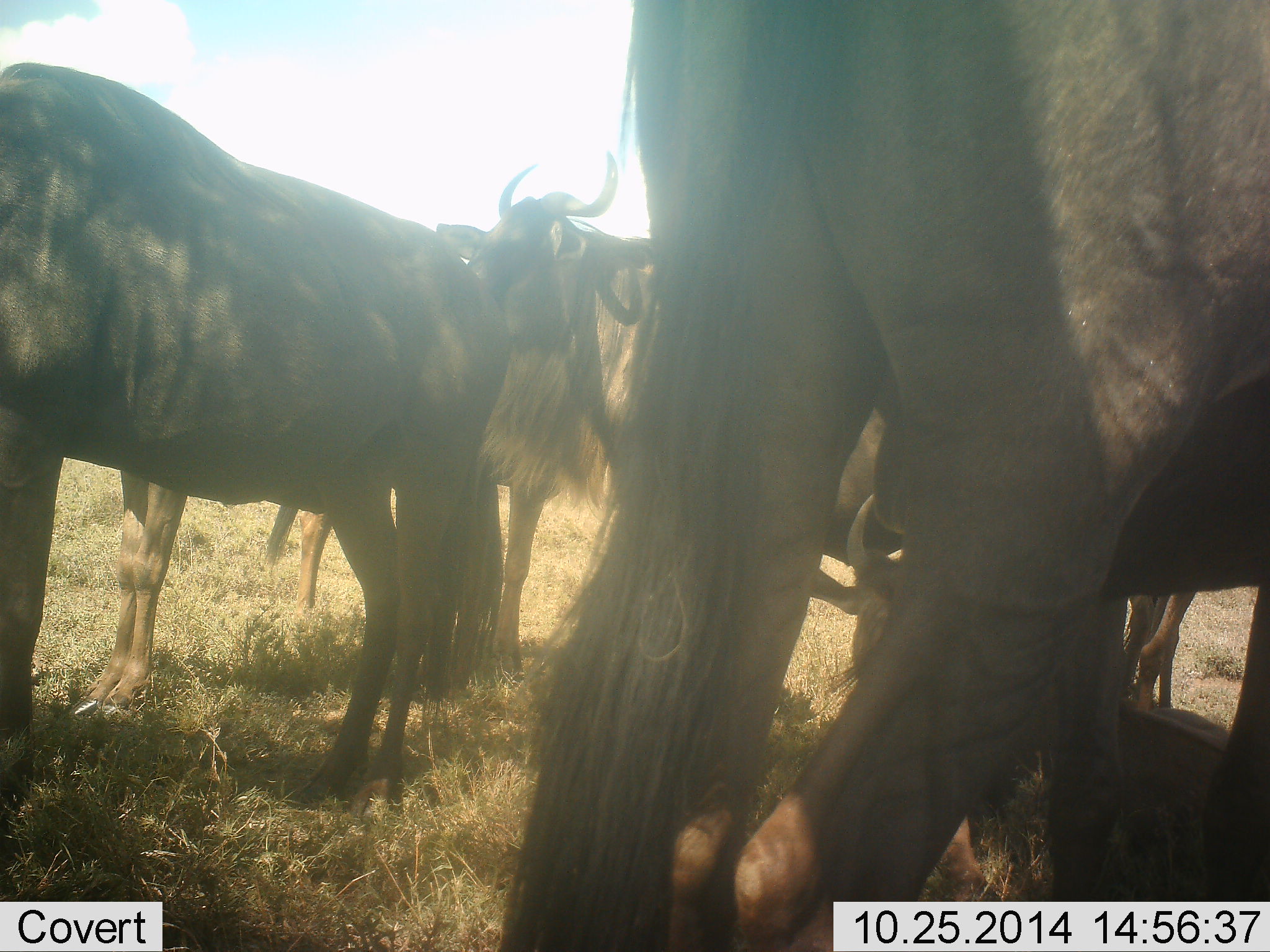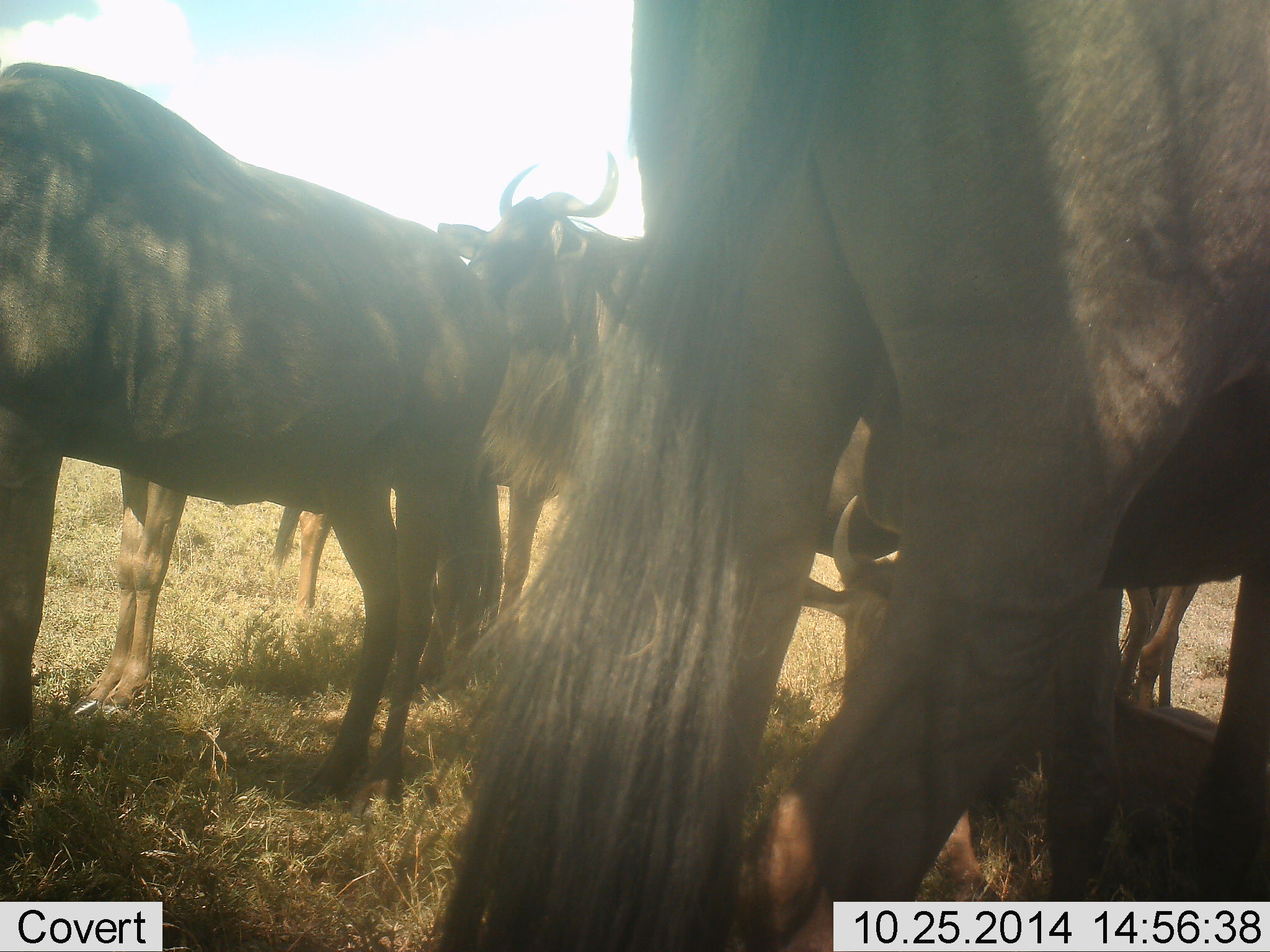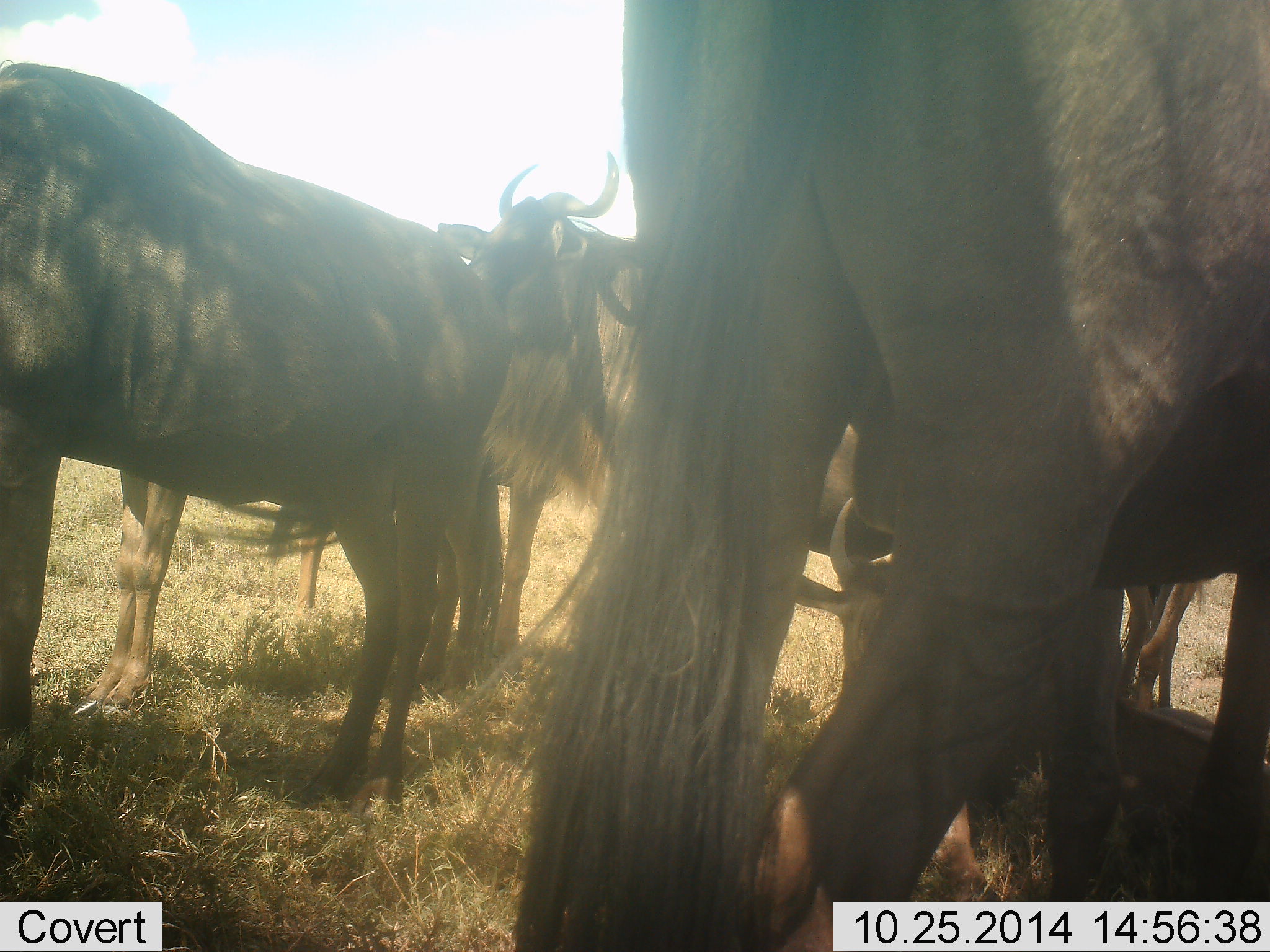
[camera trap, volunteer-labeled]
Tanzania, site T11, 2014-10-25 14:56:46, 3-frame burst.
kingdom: Animalia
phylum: Chordata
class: Mammalia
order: Artiodactyla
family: Bovidae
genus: Connochaetes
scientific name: Connochaetes taurinus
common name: blue wildebeest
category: wildebeest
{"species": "wildebeest (blue wildebeest) (Connochaetes taurinus)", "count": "6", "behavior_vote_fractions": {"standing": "60%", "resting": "70%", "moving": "10%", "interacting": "10%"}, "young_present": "0%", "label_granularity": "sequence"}